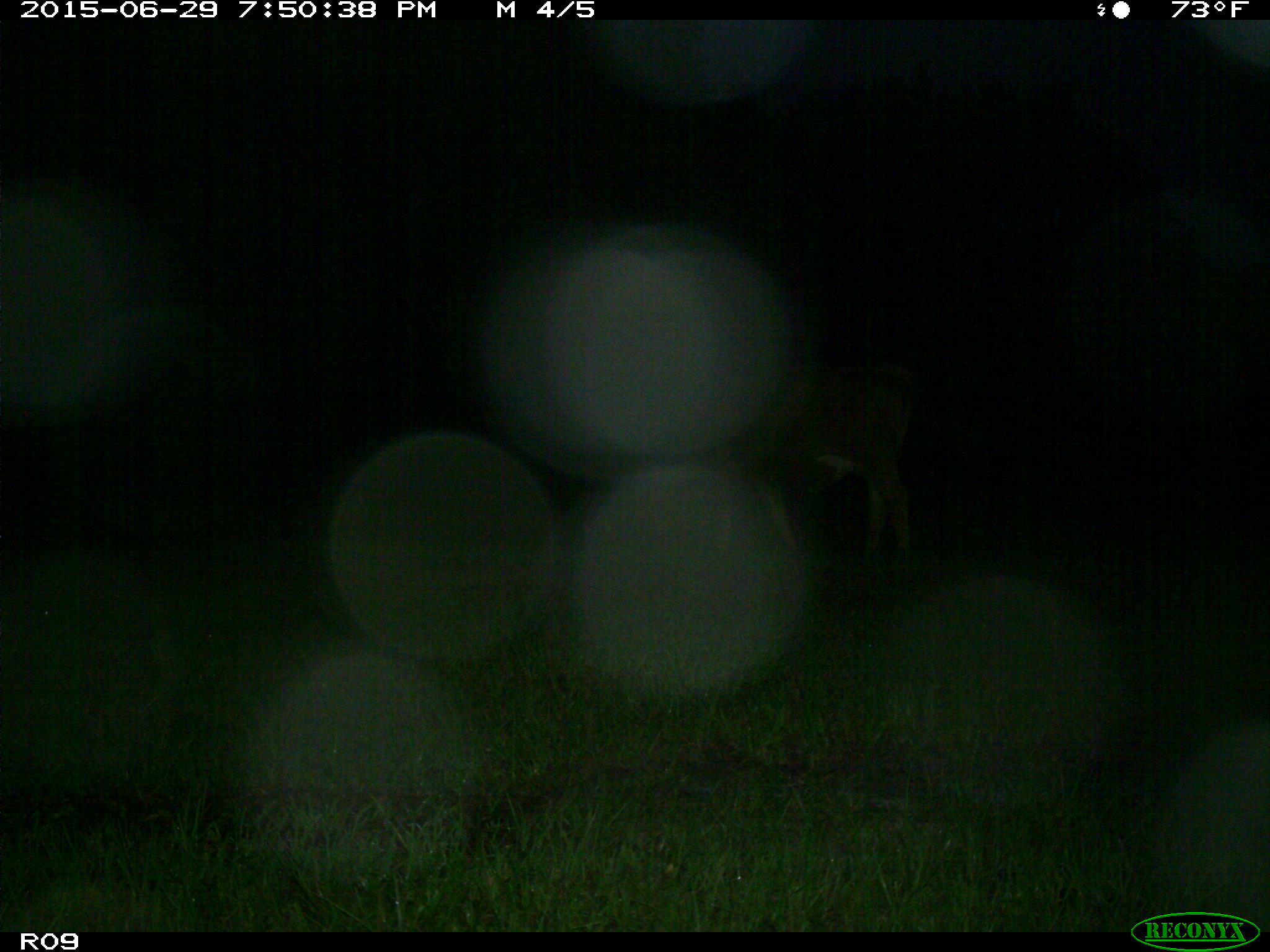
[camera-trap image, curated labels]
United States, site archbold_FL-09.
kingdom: Animalia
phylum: Chordata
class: Mammalia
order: Artiodactyla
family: Bovidae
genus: Bos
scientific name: Bos taurus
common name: domestic cow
Bos taurus (domestic cow).